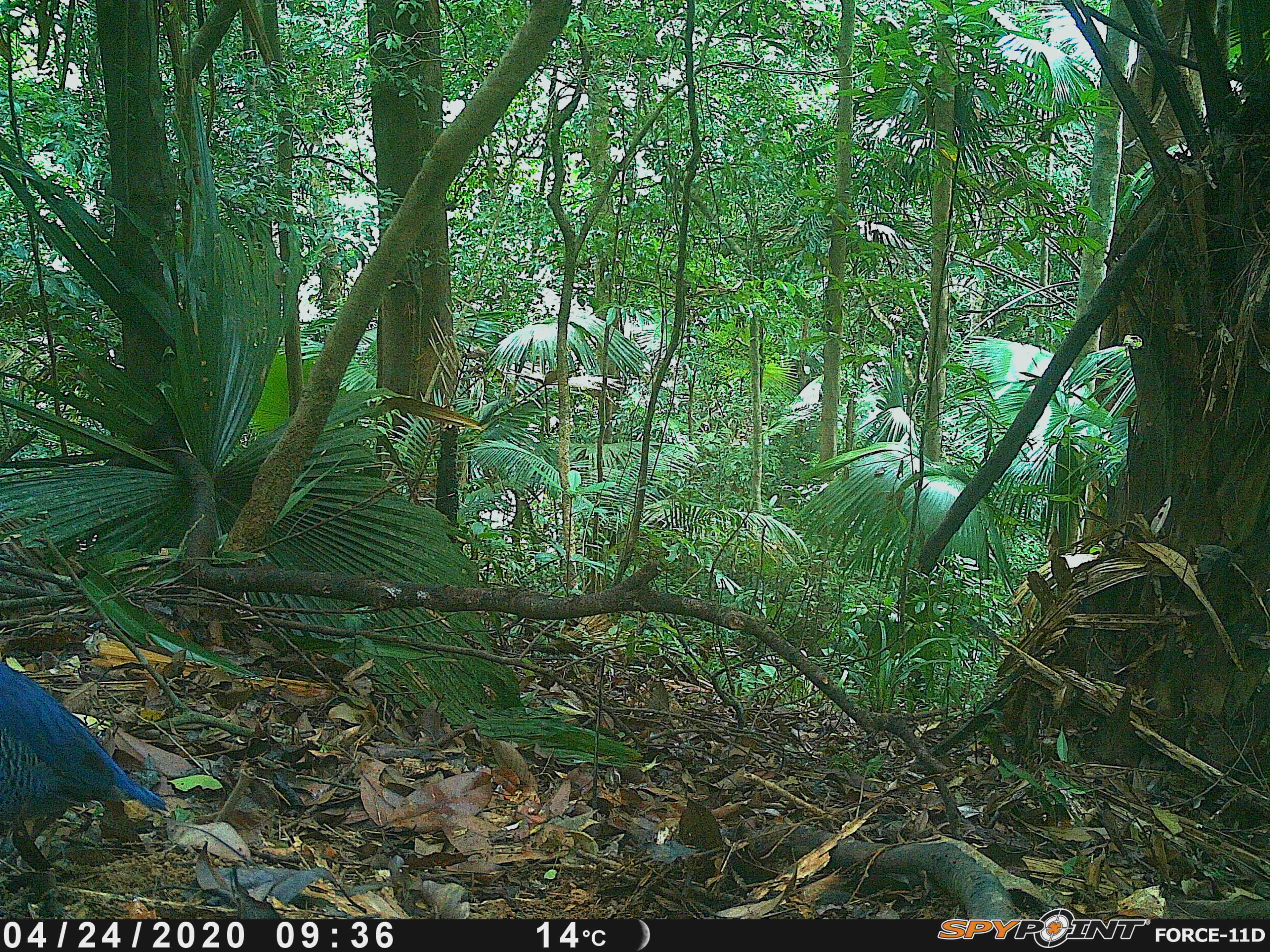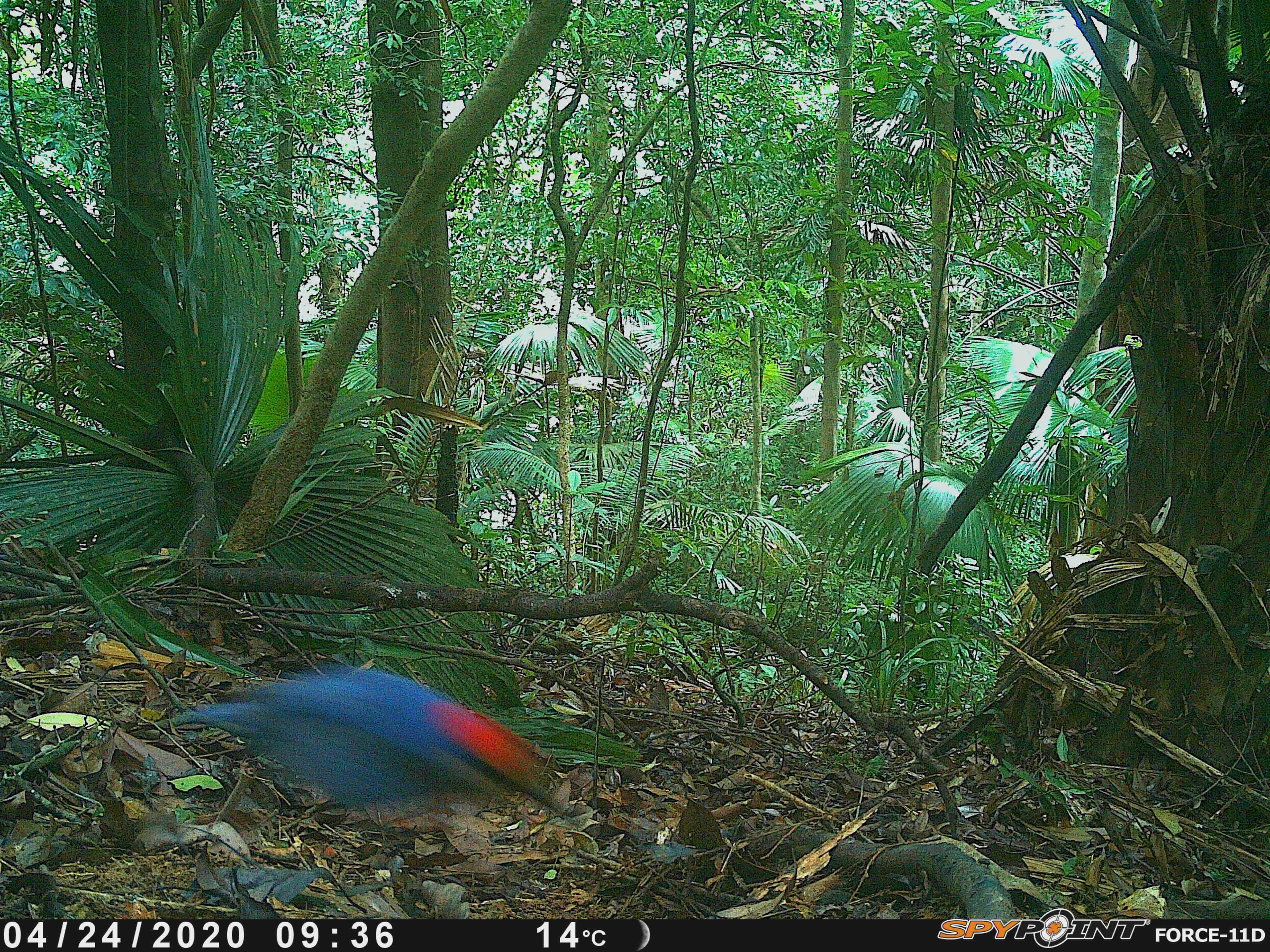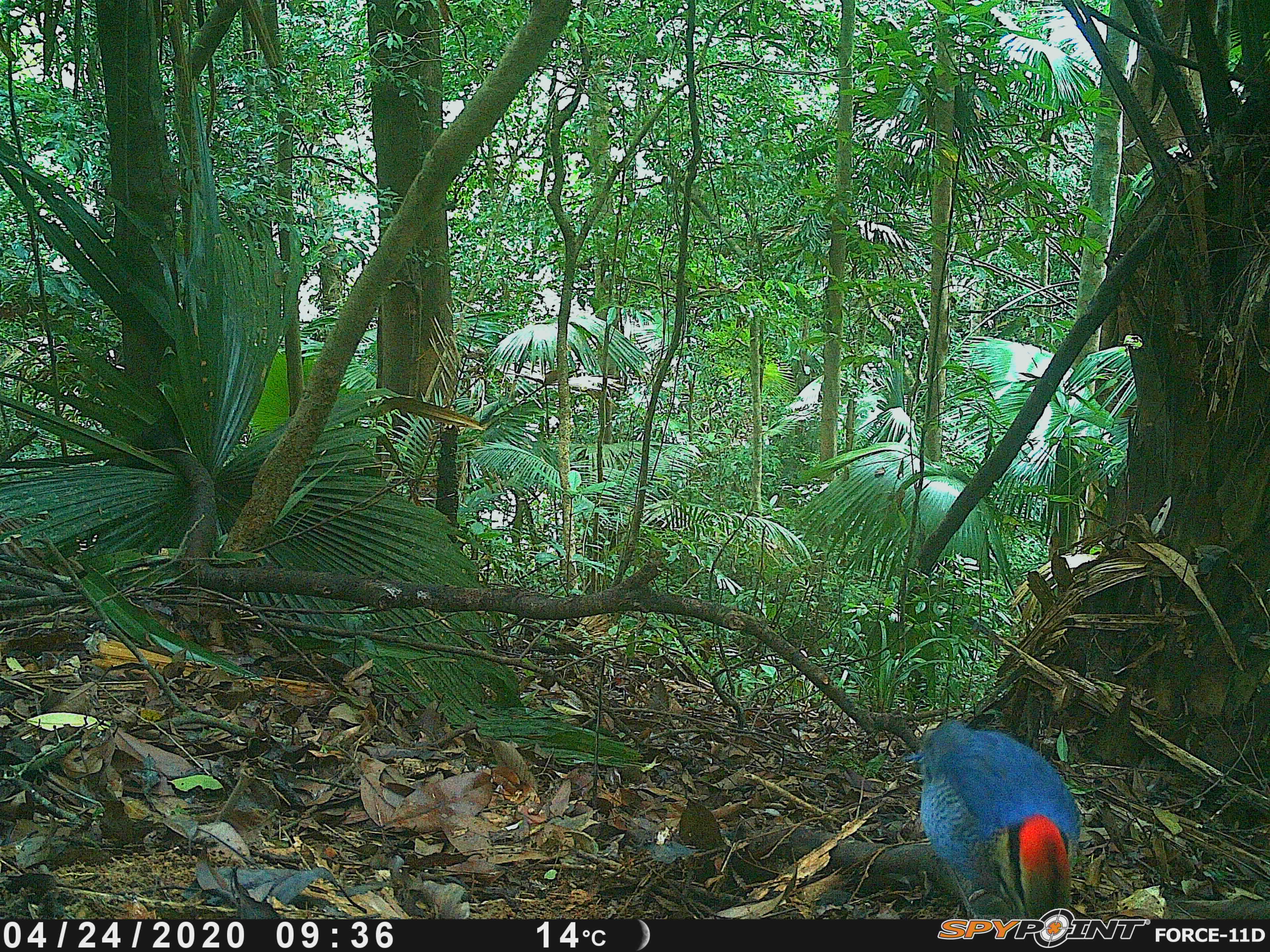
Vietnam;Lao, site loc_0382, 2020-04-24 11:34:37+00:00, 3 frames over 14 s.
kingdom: Animalia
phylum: Chordata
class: Aves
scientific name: Aves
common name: bird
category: unidentified bird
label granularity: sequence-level